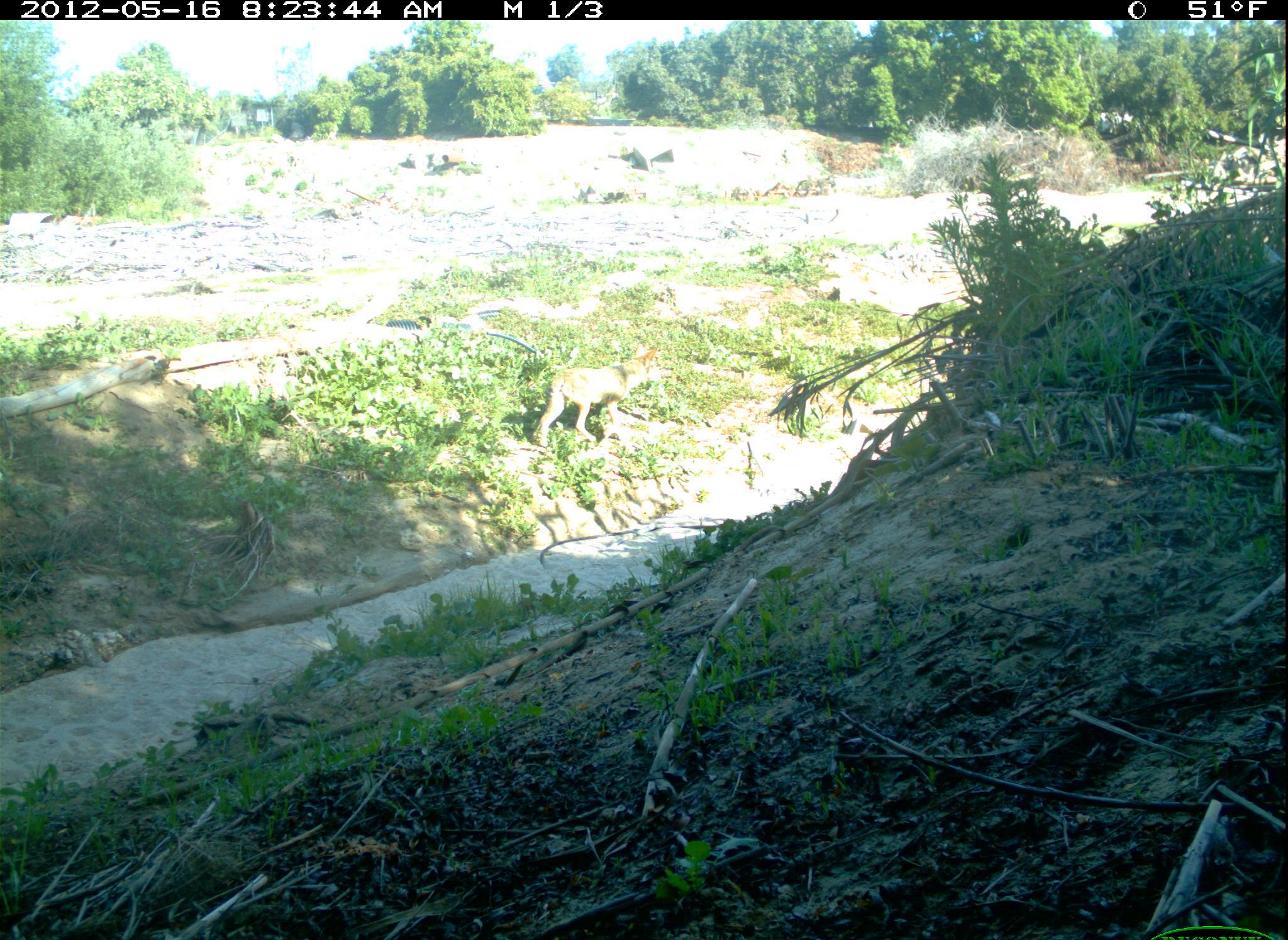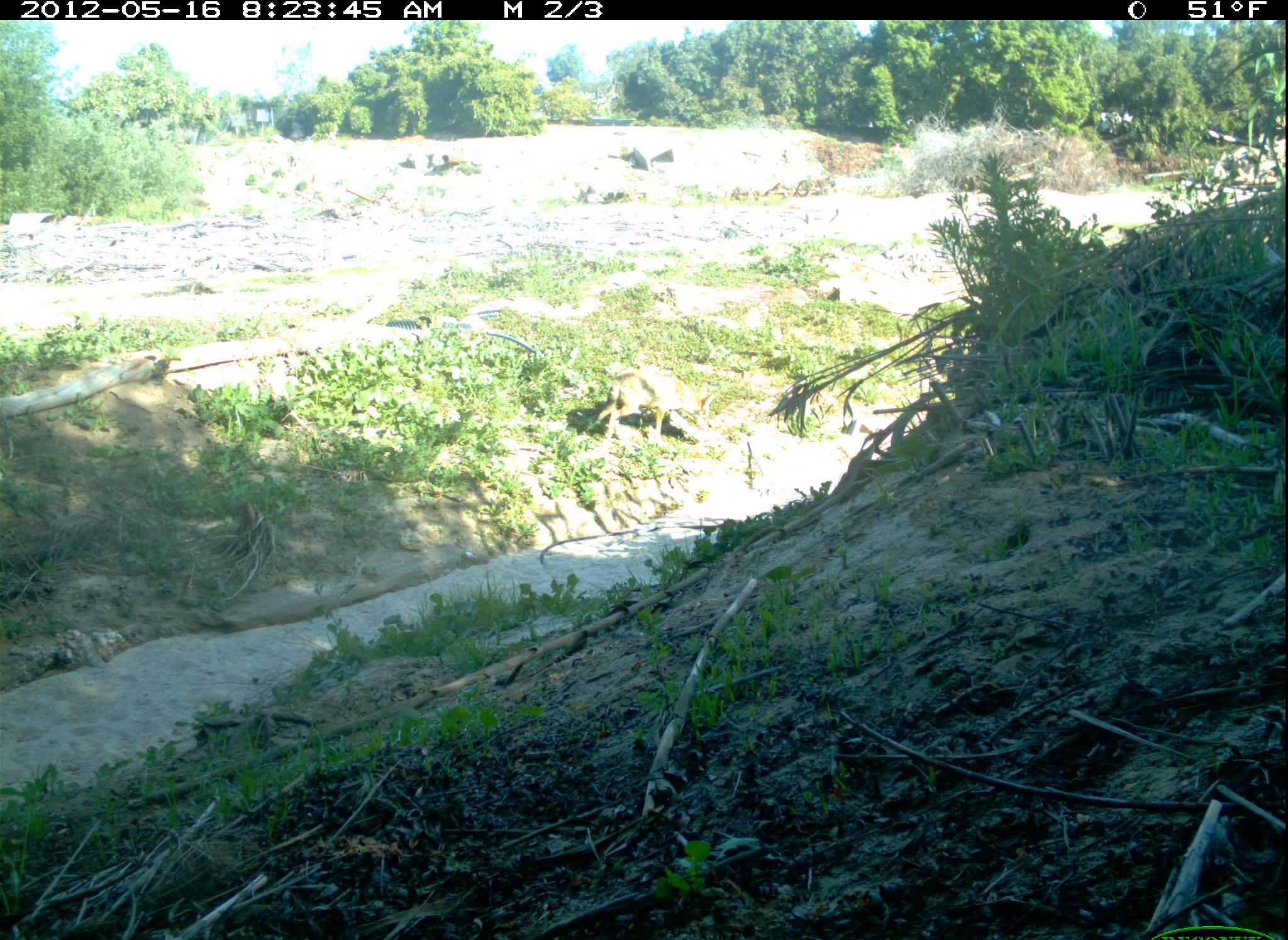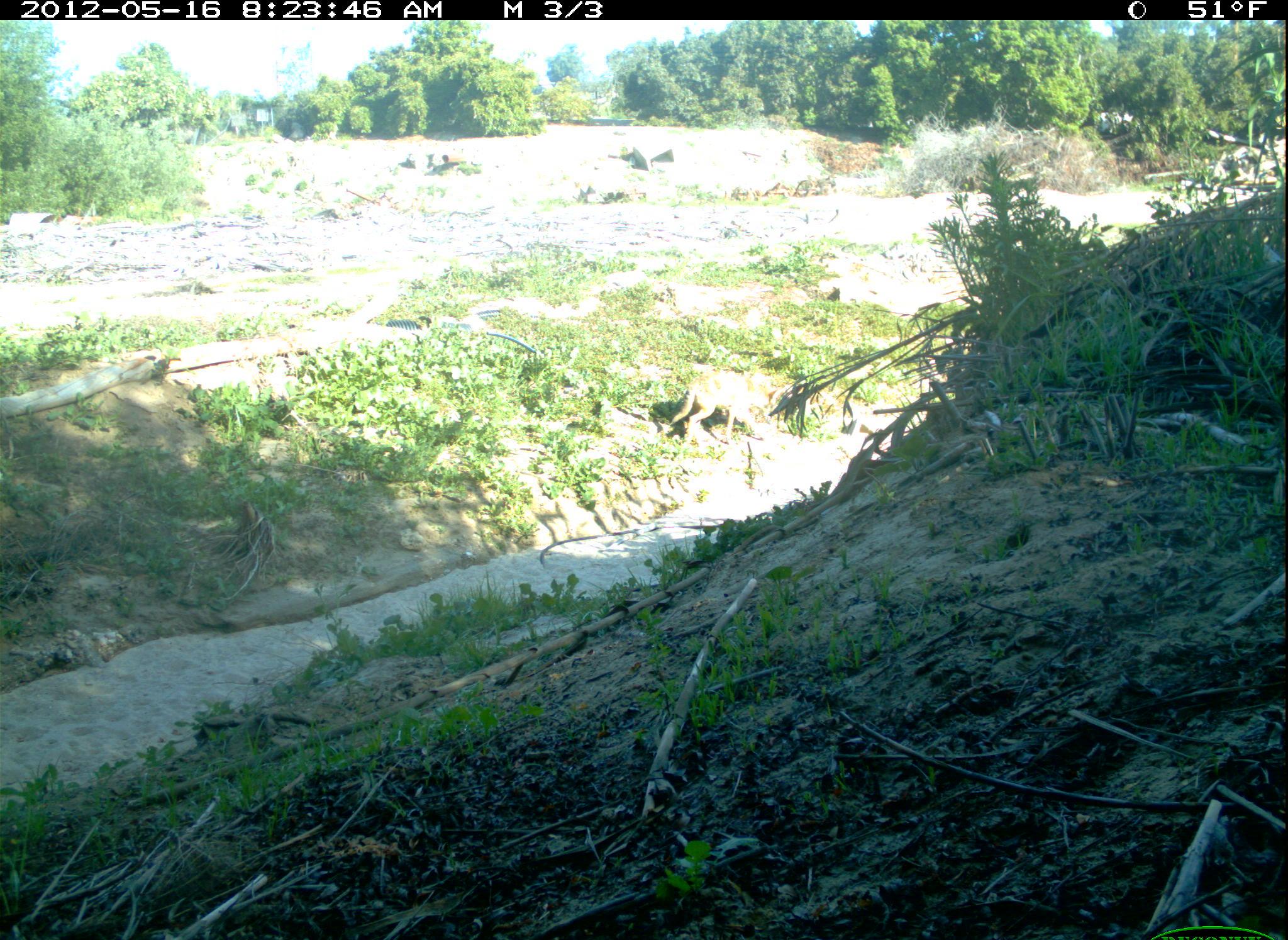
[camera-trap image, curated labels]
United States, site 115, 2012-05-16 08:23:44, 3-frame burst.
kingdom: Animalia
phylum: Chordata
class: Mammalia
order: Carnivora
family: Canidae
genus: Canis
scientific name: Canis latrans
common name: coyote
Coyote (Canis latrans).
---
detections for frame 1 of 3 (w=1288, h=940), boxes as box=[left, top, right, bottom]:
coyote: box=[526, 341, 676, 469]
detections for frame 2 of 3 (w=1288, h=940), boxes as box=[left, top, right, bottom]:
coyote: box=[591, 364, 718, 454]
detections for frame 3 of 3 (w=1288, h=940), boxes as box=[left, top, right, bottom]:
coyote: box=[662, 359, 797, 456]